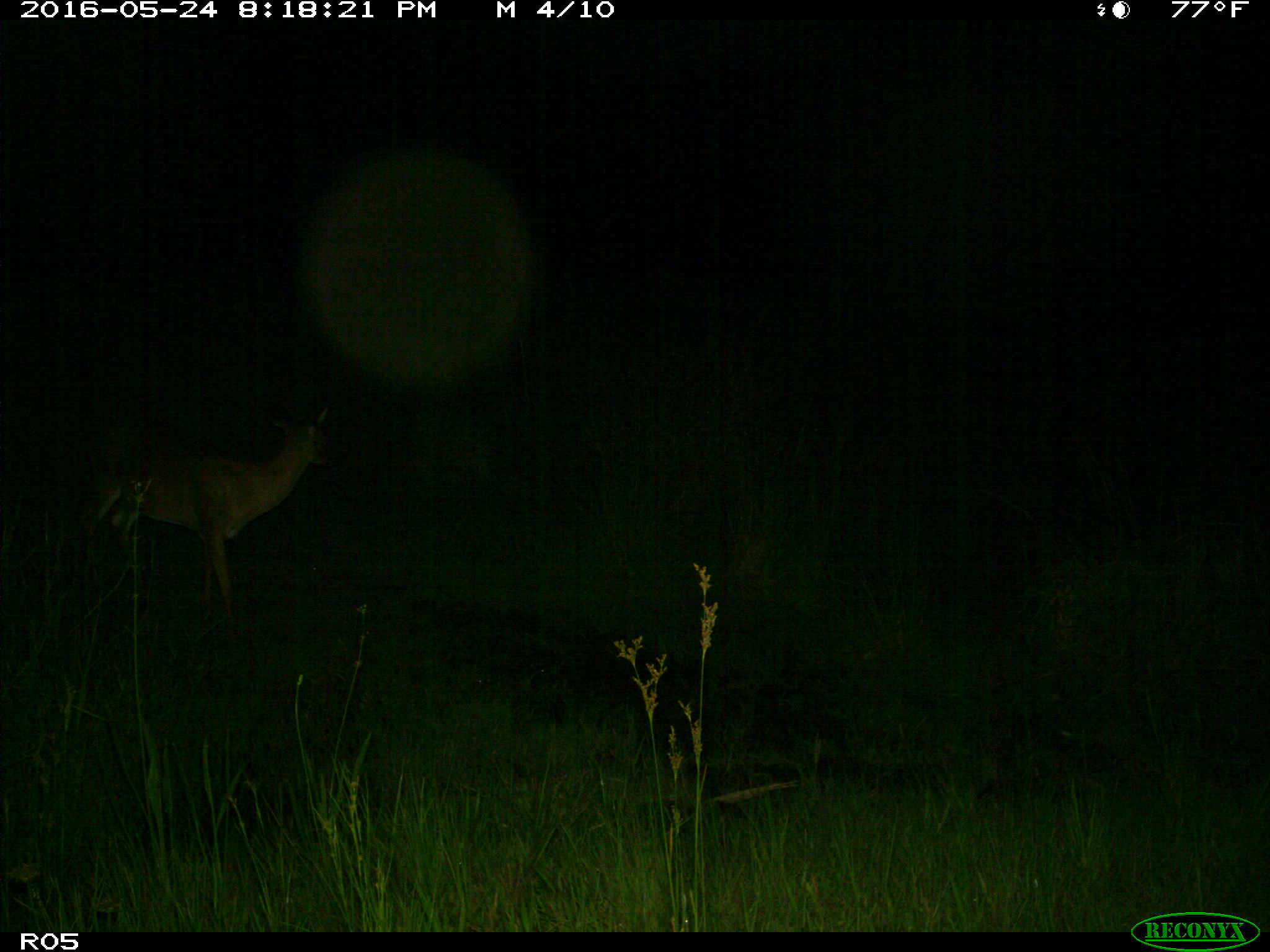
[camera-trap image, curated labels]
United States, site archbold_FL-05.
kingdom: Animalia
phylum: Chordata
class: Mammalia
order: Artiodactyla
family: Cervidae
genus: Odocoileus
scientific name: Odocoileus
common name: deer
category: unidentified deer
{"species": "unidentified deer (deer) (Odocoileus)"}